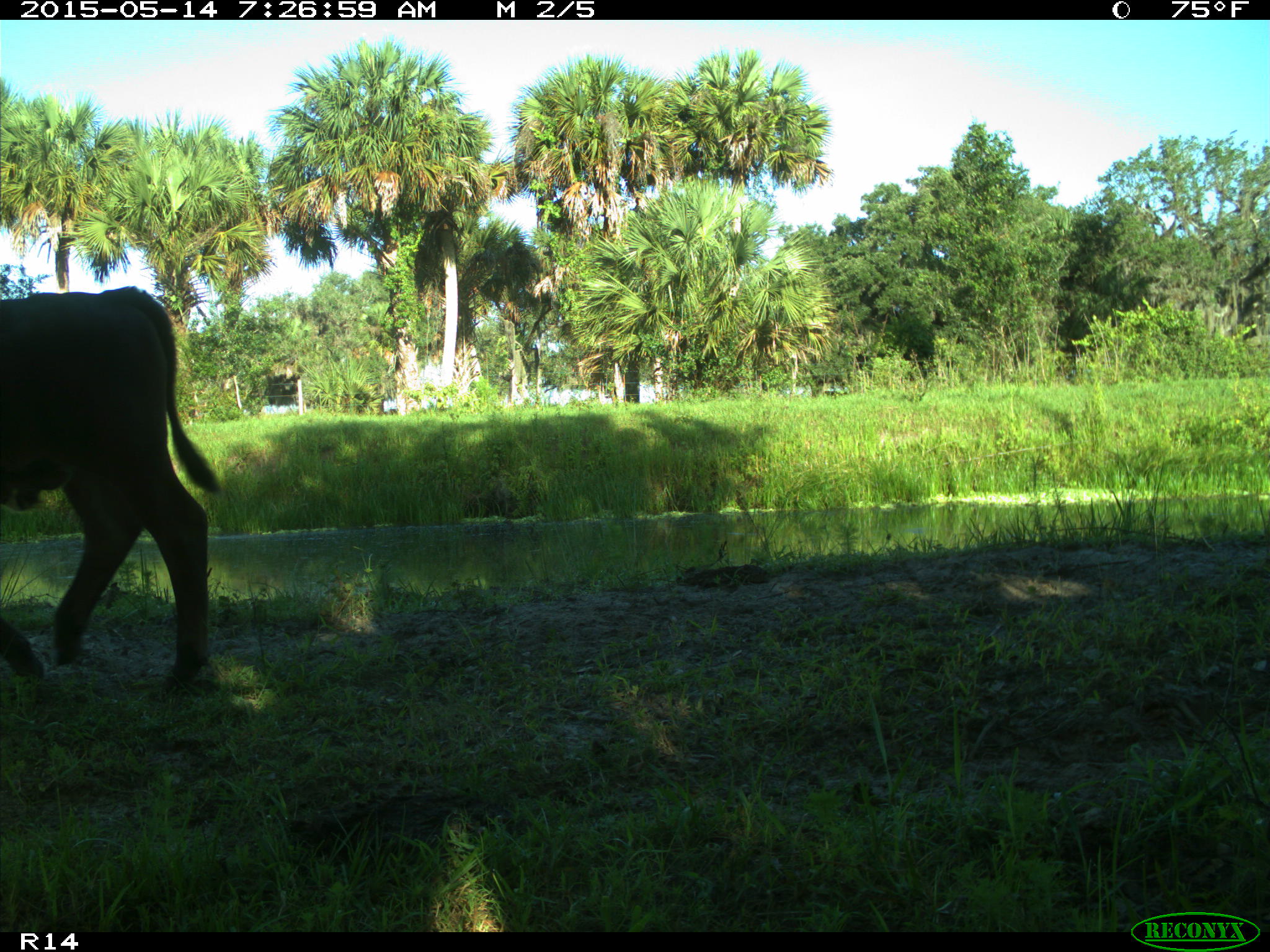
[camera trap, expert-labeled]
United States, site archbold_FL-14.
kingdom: Animalia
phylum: Chordata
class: Mammalia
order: Artiodactyla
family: Bovidae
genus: Bos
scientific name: Bos taurus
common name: domestic cow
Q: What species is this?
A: Bos taurus (domestic cow).